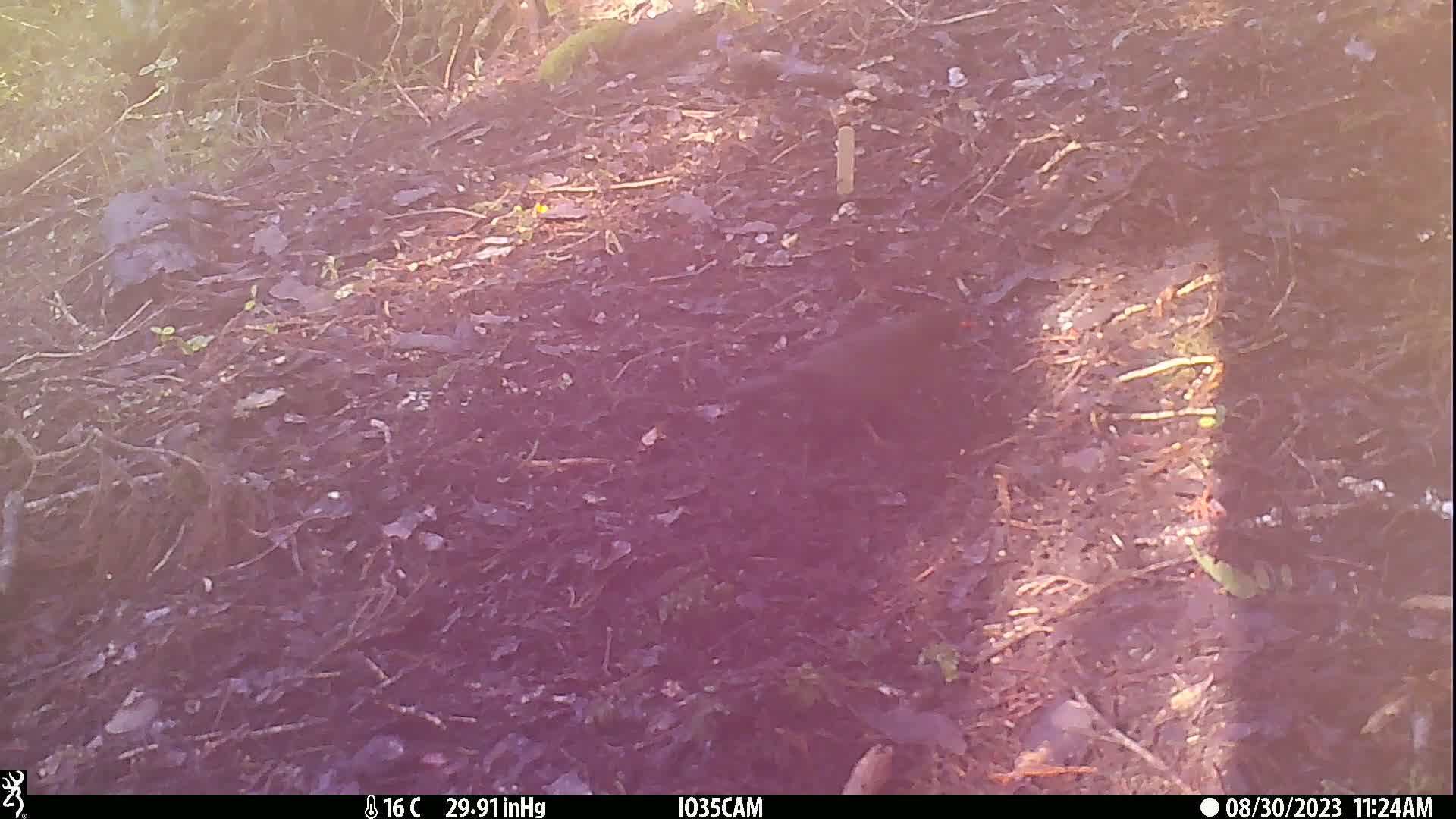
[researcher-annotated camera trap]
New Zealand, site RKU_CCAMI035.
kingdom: Animalia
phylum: Chordata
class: Aves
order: Passeriformes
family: Turdidae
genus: Turdus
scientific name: Turdus merula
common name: eurasian blackbird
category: blackbird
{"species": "blackbird (eurasian blackbird) (Turdus merula)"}